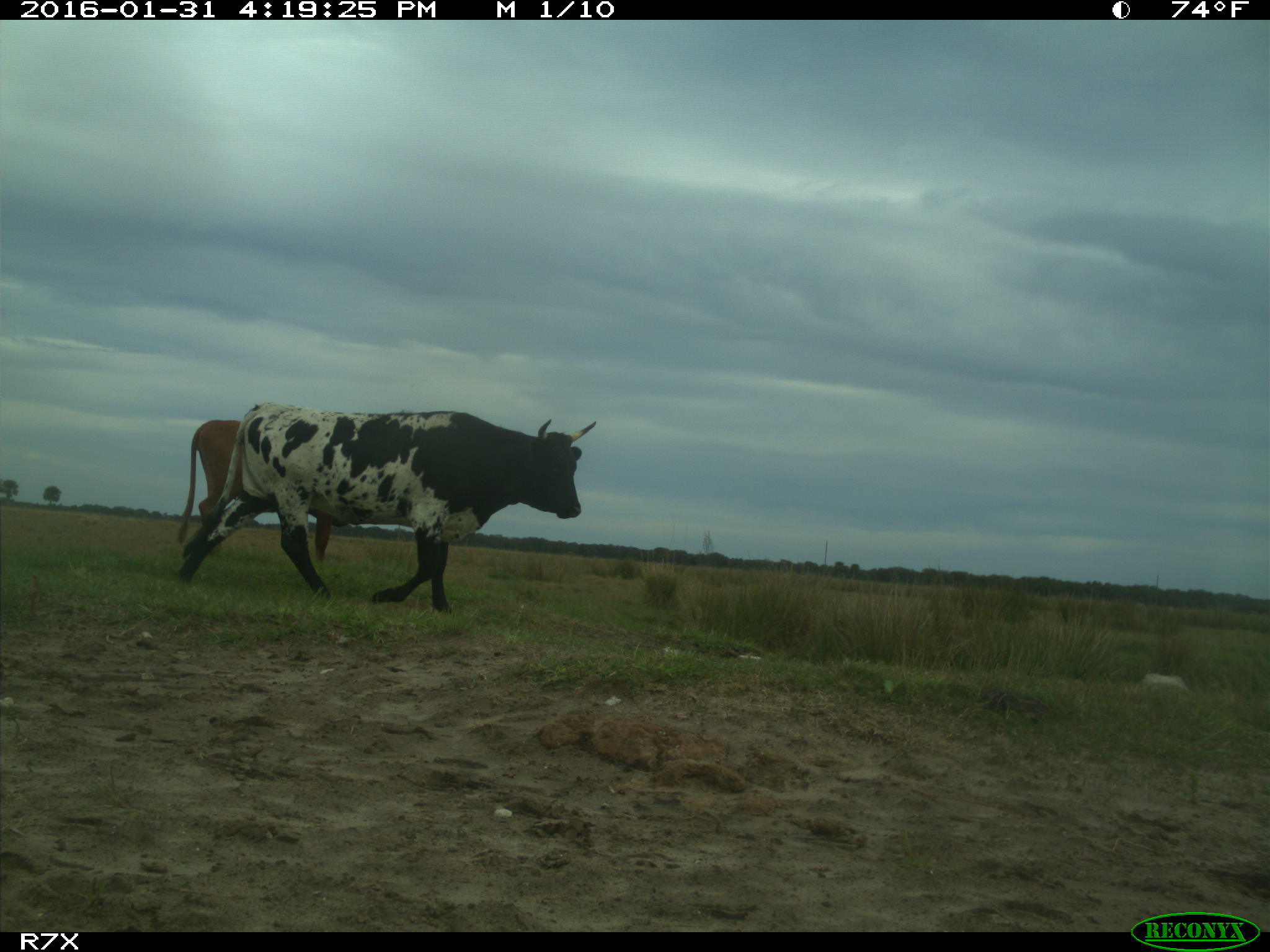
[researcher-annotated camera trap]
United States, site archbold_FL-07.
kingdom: Animalia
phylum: Chordata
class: Mammalia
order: Artiodactyla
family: Bovidae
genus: Bos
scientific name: Bos taurus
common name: domestic cow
Bos taurus (domestic cow).